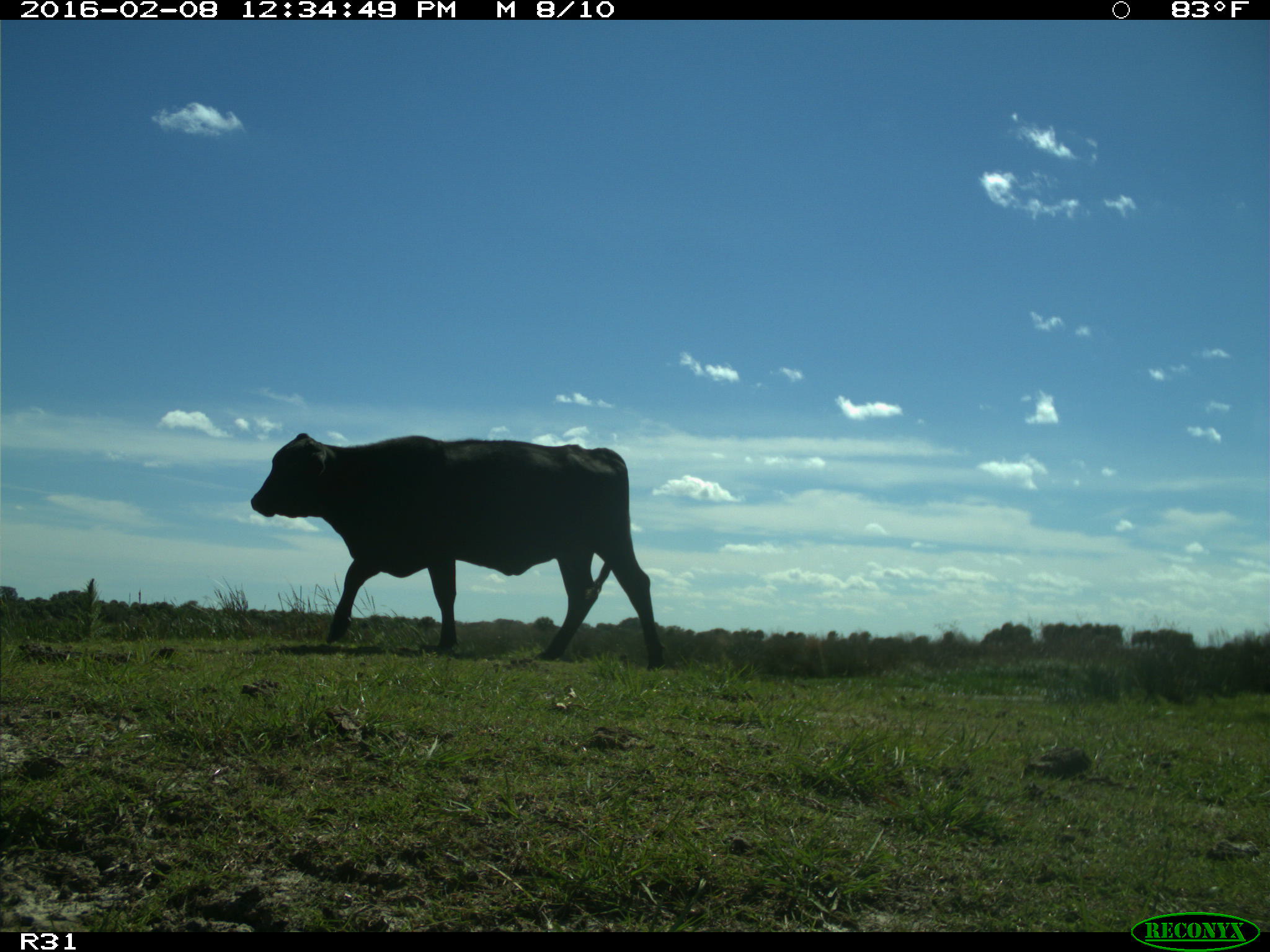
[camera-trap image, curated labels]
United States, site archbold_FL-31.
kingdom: Animalia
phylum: Chordata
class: Mammalia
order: Artiodactyla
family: Bovidae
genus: Bos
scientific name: Bos taurus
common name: domestic cow